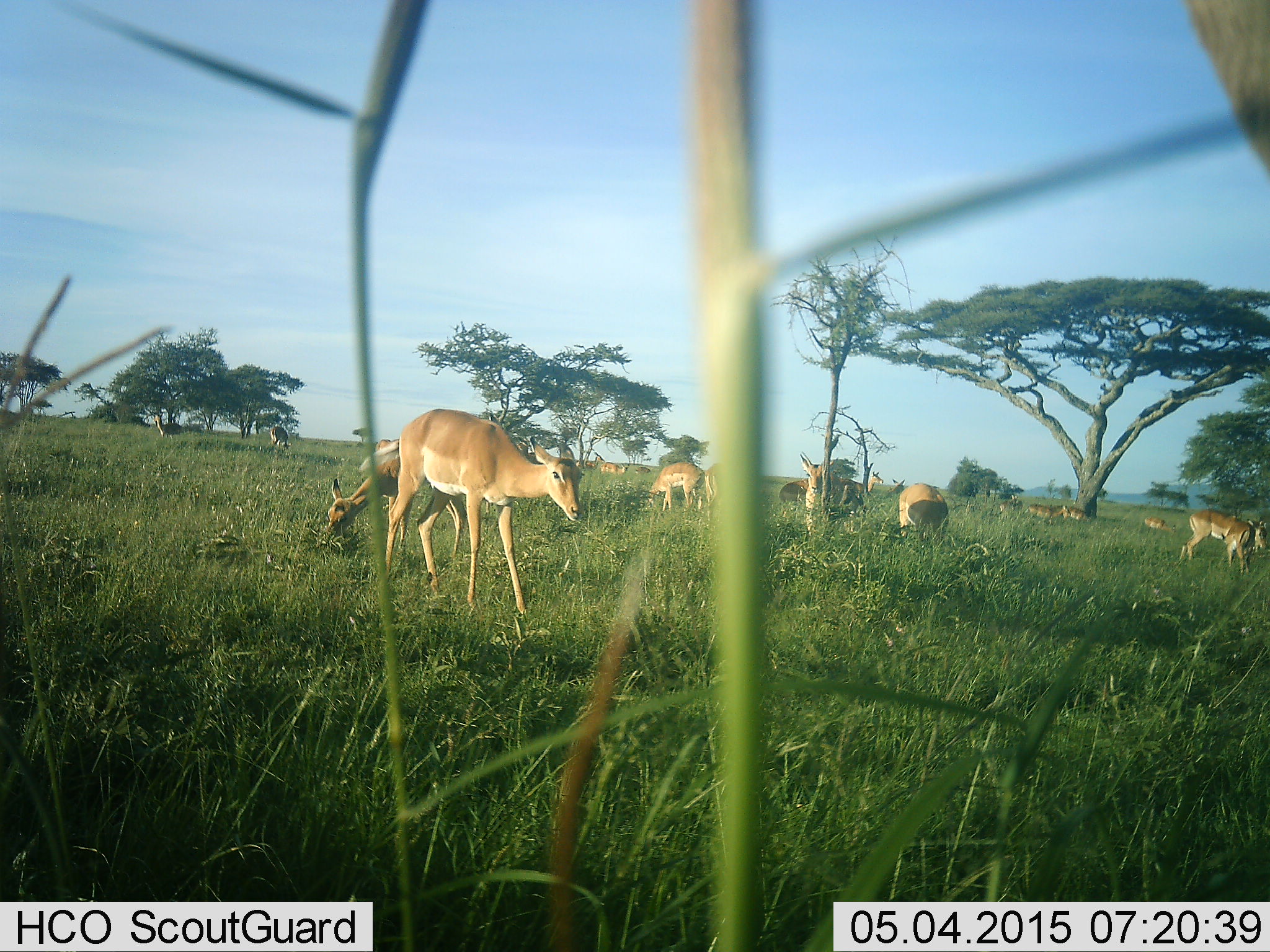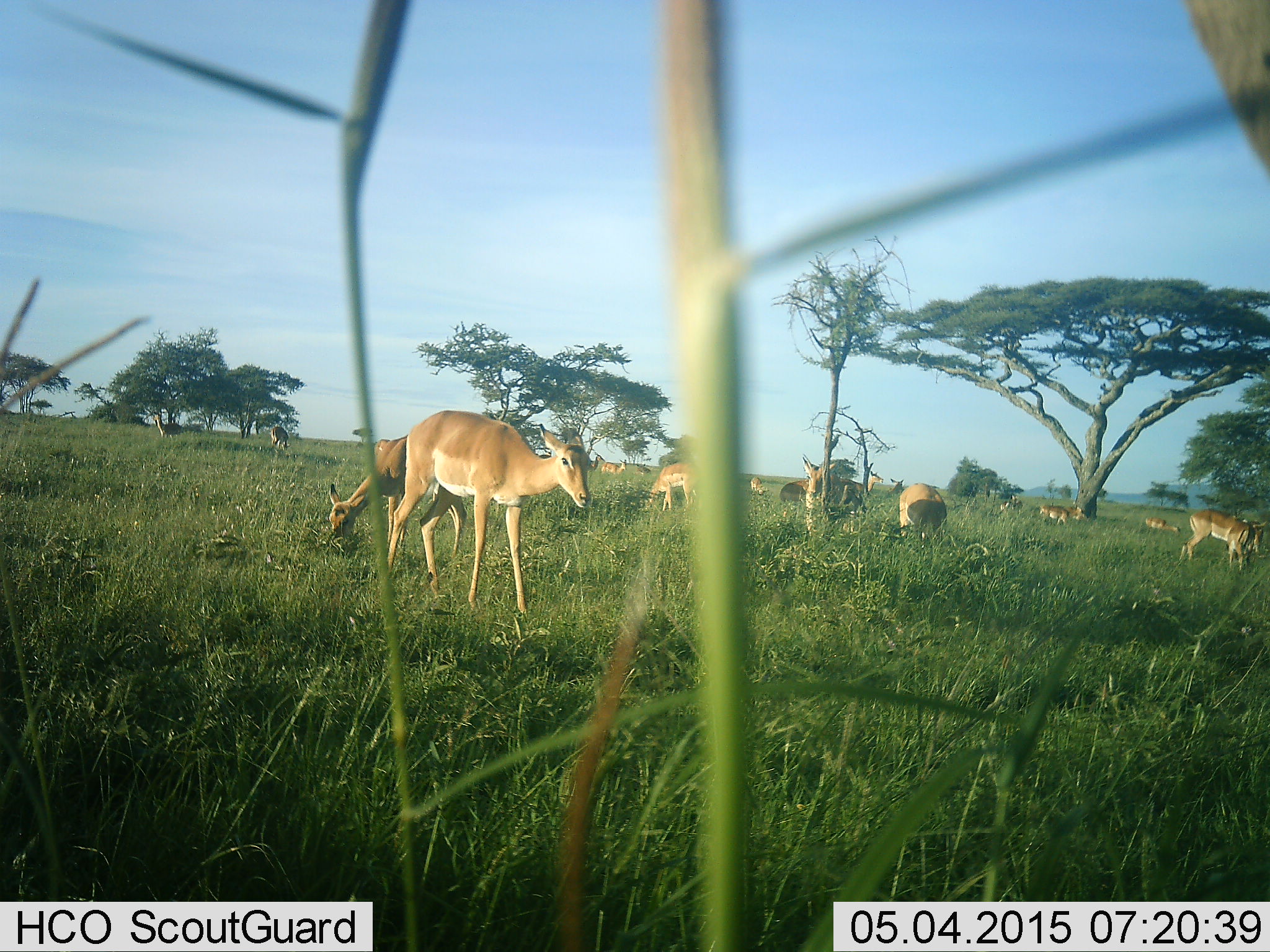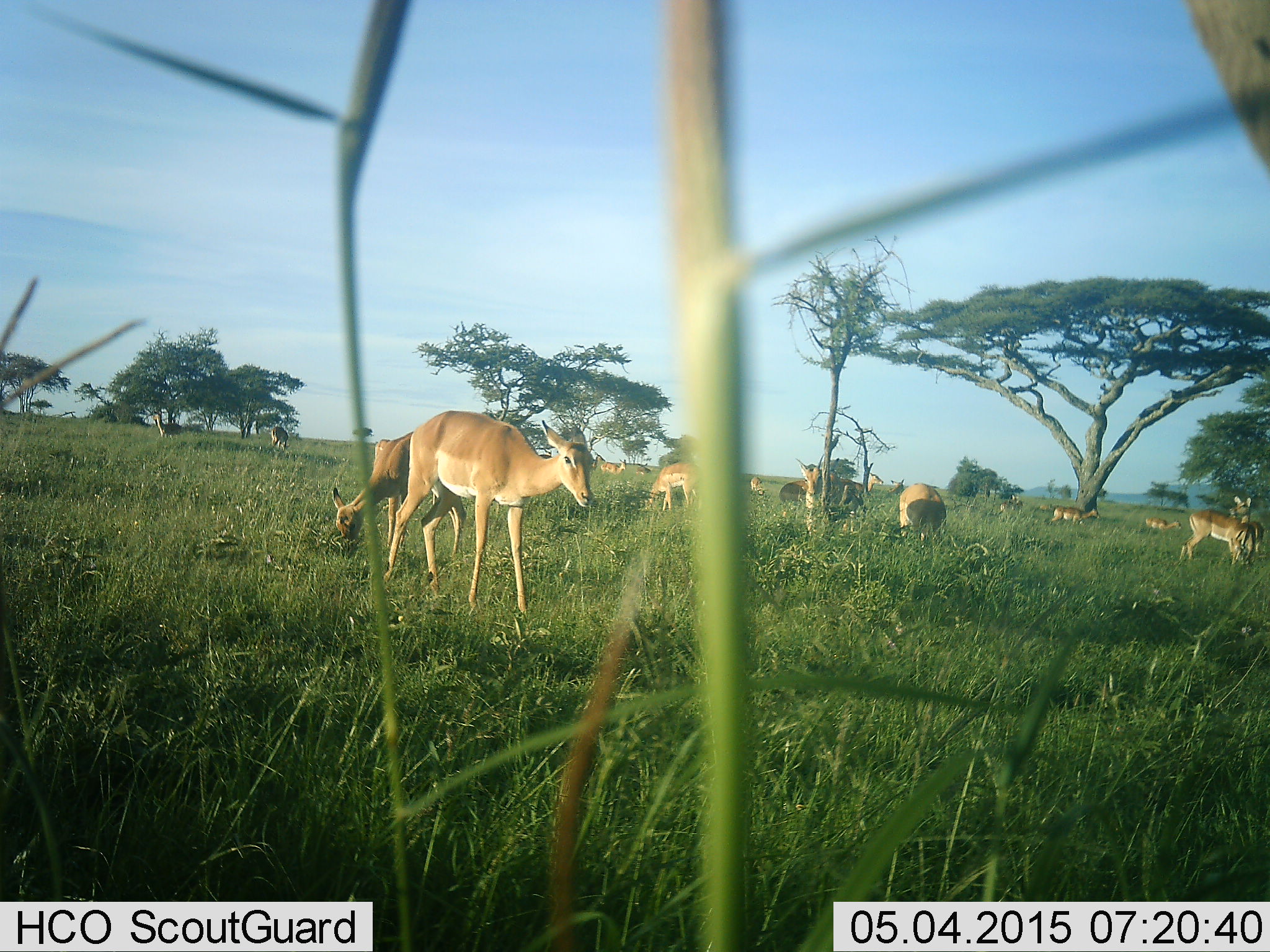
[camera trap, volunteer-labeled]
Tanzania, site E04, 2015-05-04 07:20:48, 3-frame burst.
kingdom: Animalia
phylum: Chordata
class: Mammalia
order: Artiodactyla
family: Bovidae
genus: Aepyceros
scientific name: Aepyceros melampus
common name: impala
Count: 11-50.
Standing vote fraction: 80%.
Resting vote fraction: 10%.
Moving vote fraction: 50%.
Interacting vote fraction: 0%.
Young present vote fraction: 0%.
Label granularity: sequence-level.